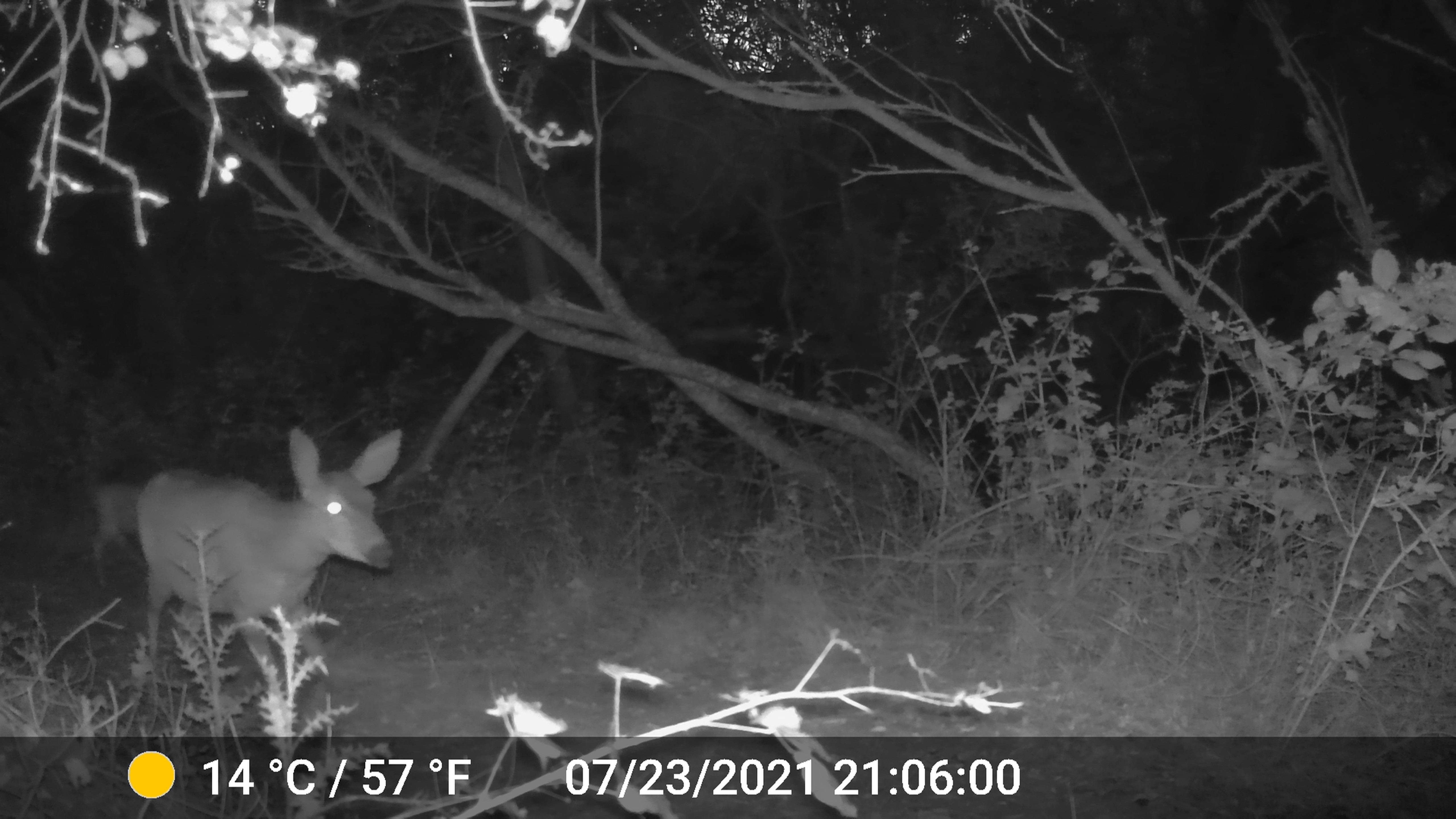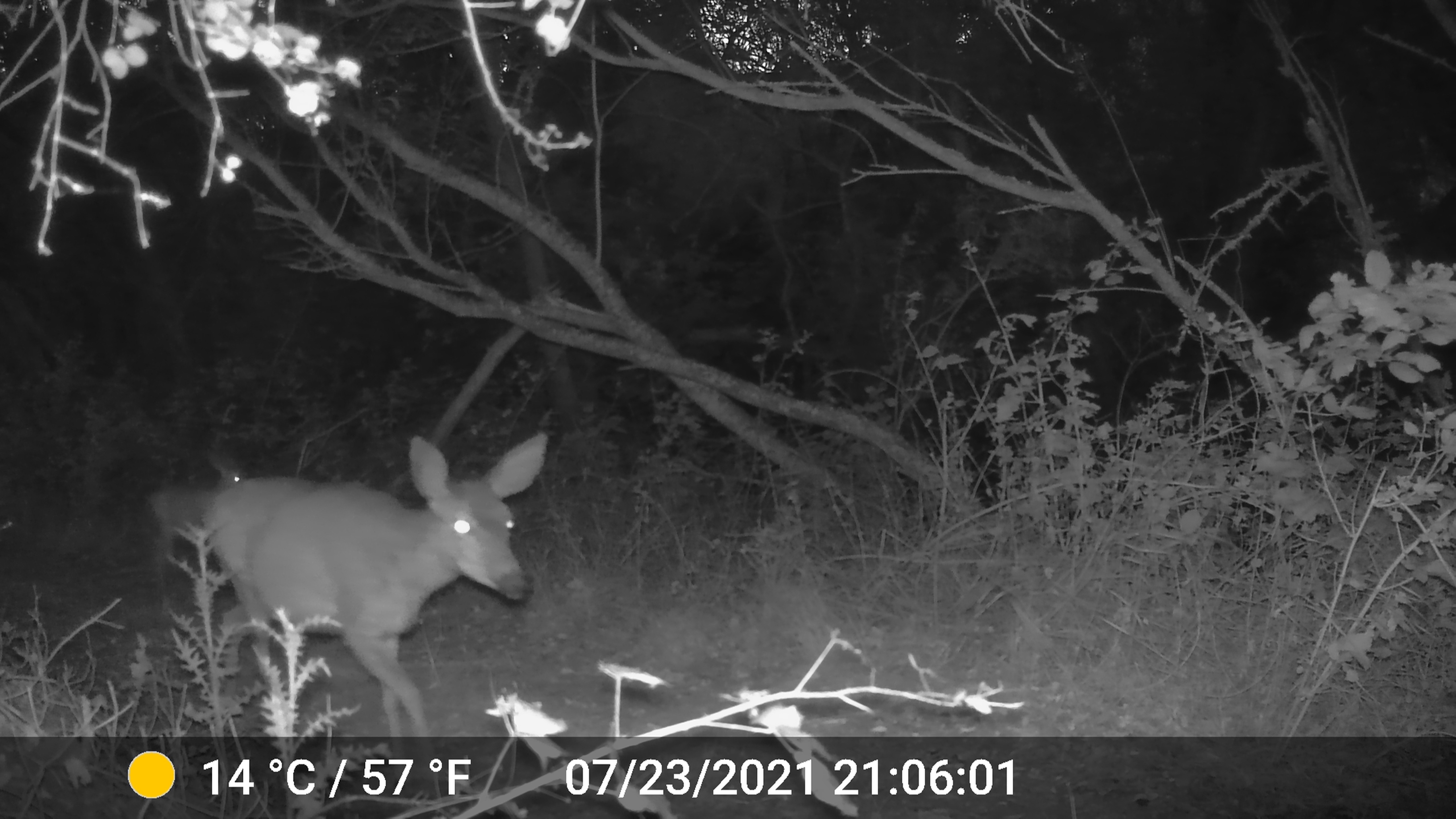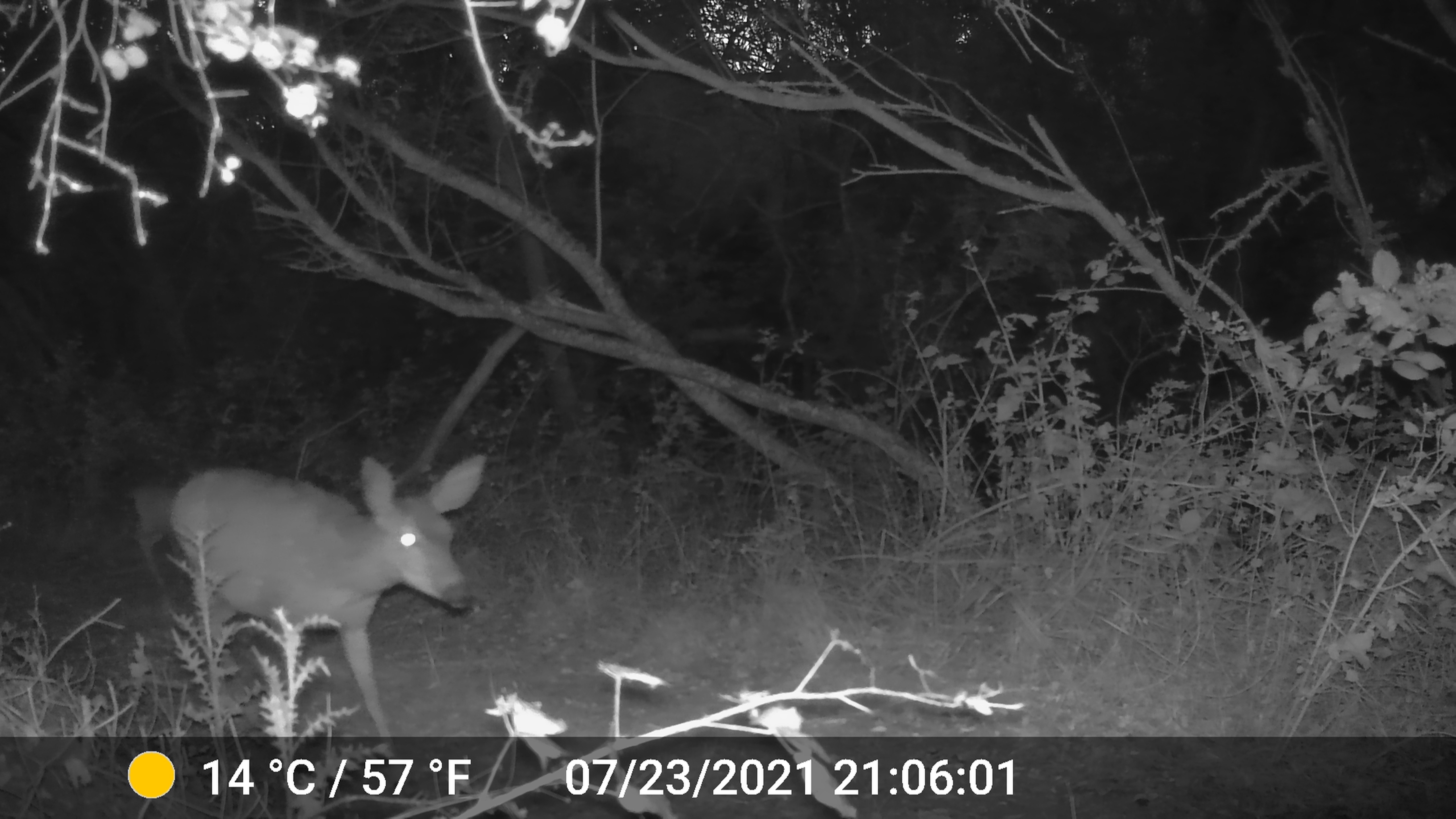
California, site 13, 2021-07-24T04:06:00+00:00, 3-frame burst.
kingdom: Animalia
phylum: Chordata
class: Mammalia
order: Artiodactyla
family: Cervidae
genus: Odocoileus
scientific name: Odocoileus hemionus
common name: mule deer